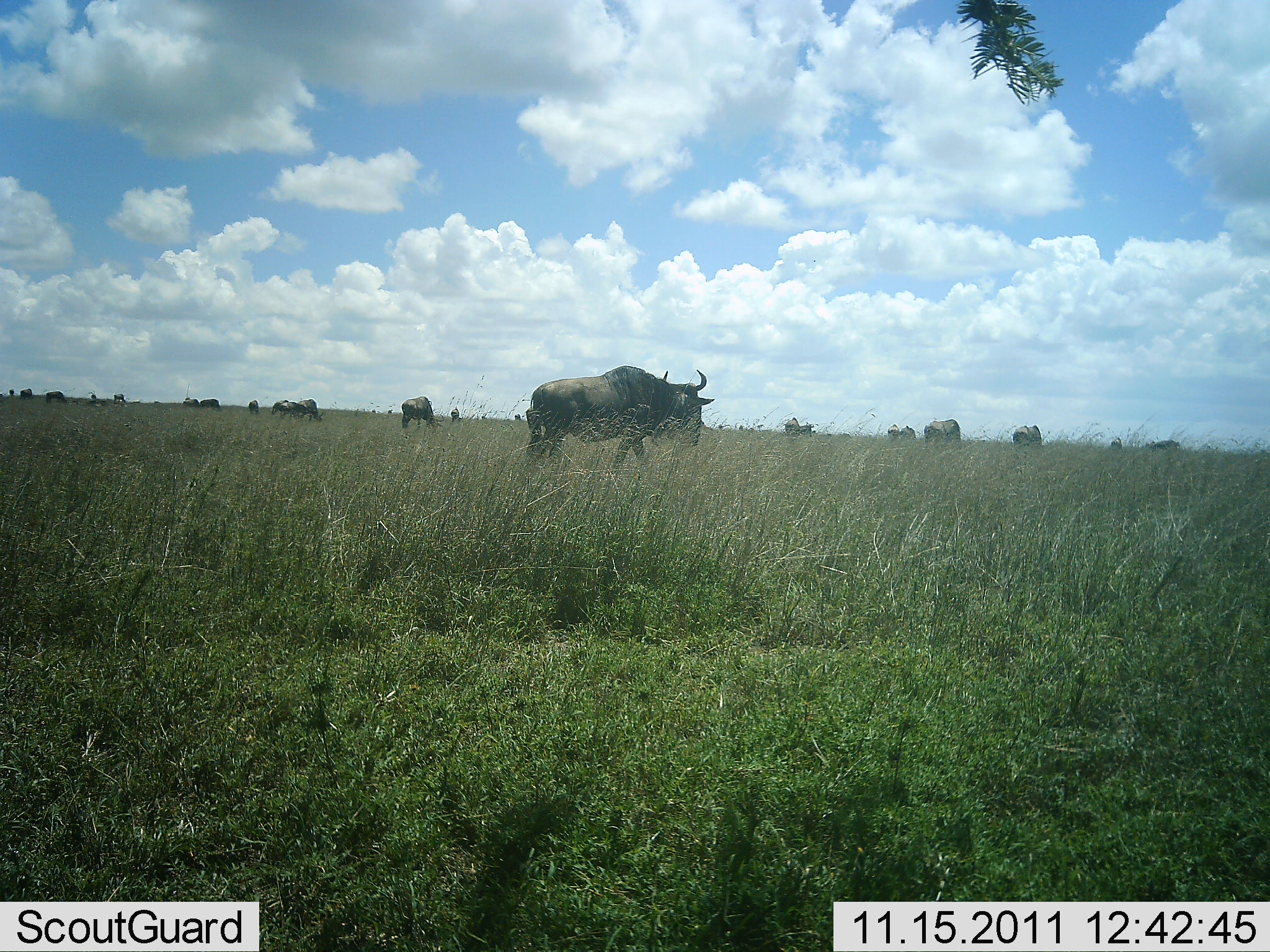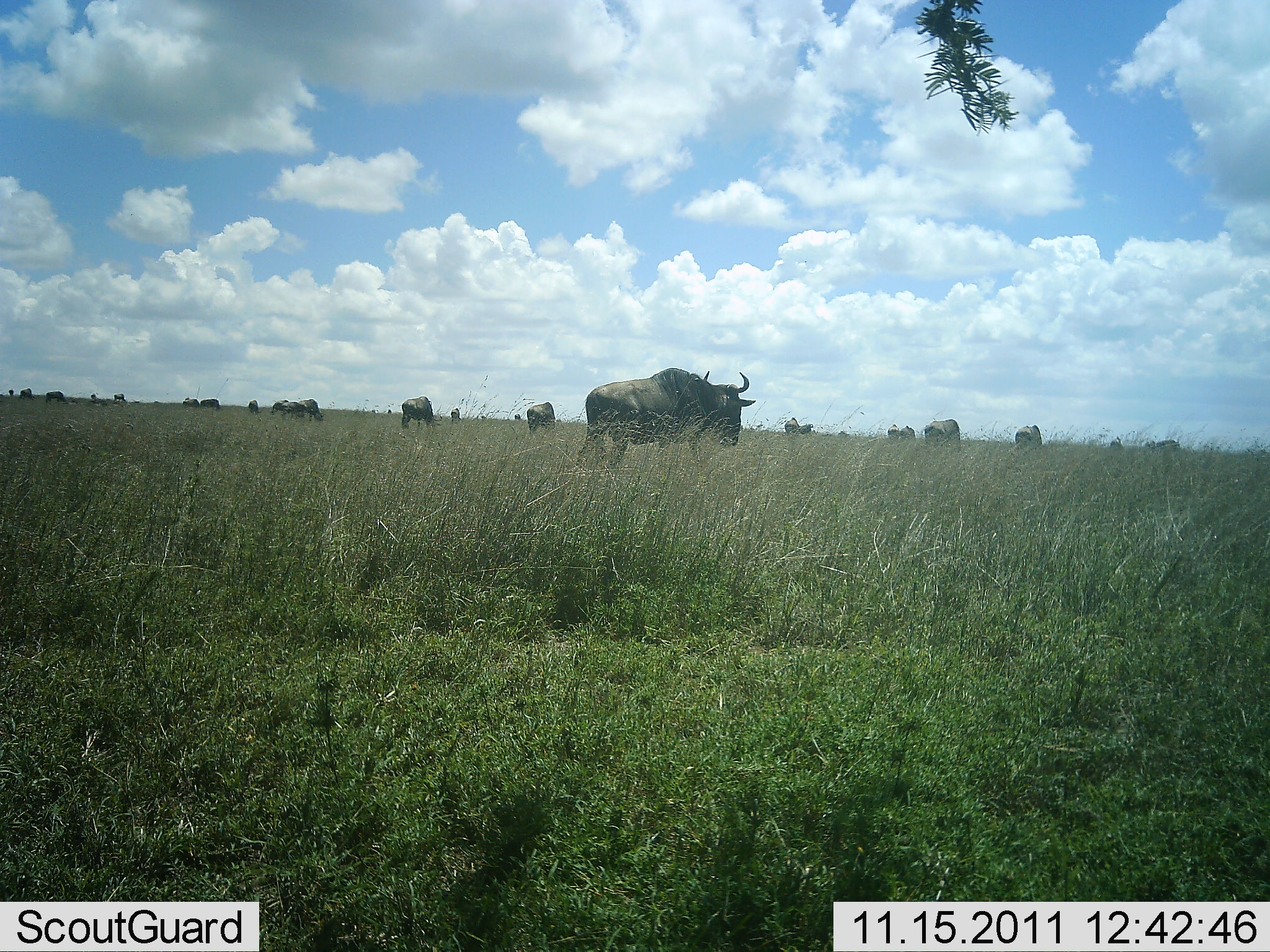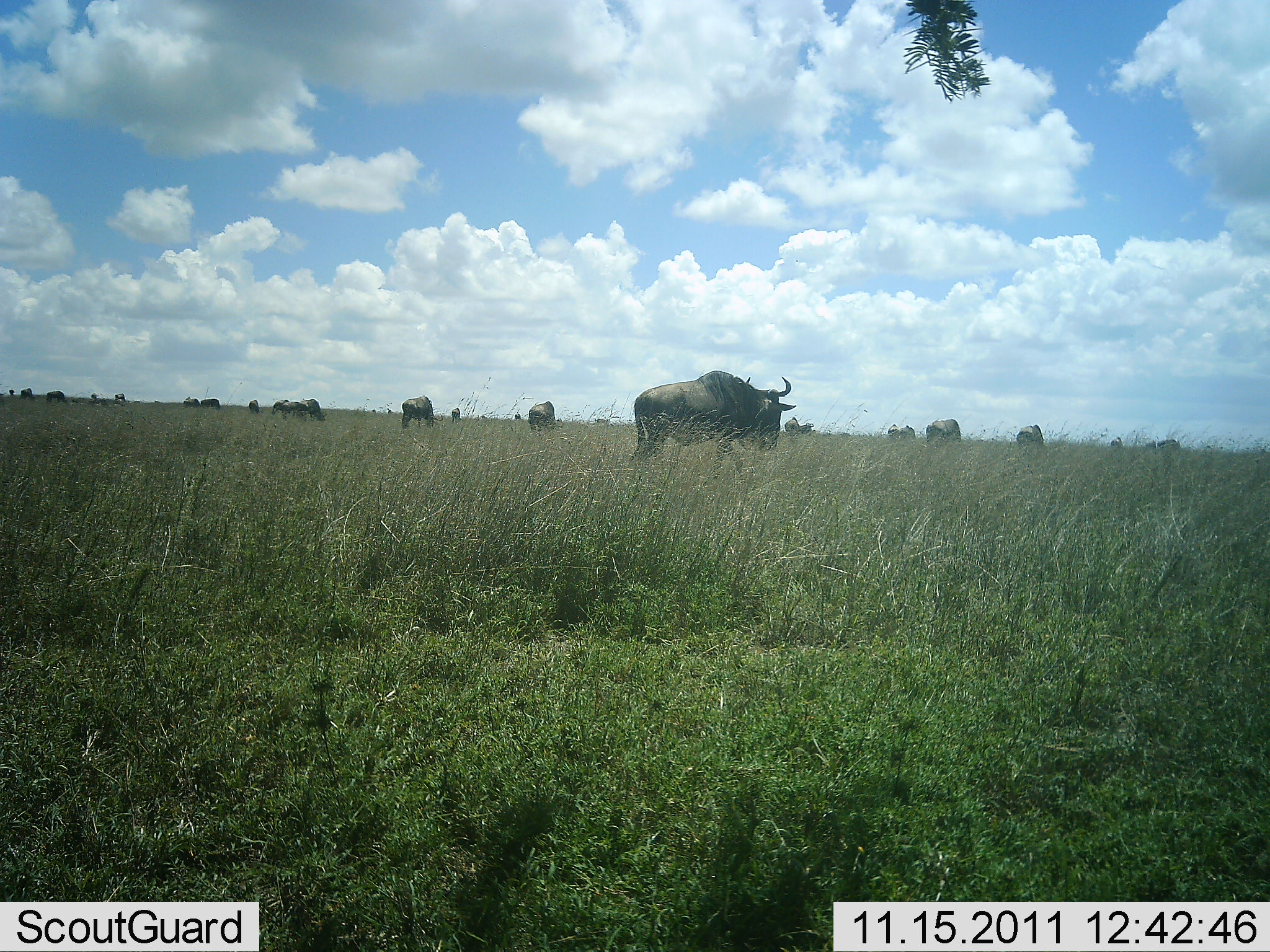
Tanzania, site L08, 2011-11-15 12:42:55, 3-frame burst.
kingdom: Animalia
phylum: Chordata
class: Mammalia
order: Artiodactyla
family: Bovidae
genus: Connochaetes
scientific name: Connochaetes taurinus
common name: blue wildebeest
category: wildebeest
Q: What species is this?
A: Wildebeest (blue wildebeest) (Connochaetes taurinus).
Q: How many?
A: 11-50.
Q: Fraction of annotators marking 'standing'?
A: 45%.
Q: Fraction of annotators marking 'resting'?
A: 9%.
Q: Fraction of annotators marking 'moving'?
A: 82%.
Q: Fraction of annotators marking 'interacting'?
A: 0%.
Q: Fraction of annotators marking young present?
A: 0%.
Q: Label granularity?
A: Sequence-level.